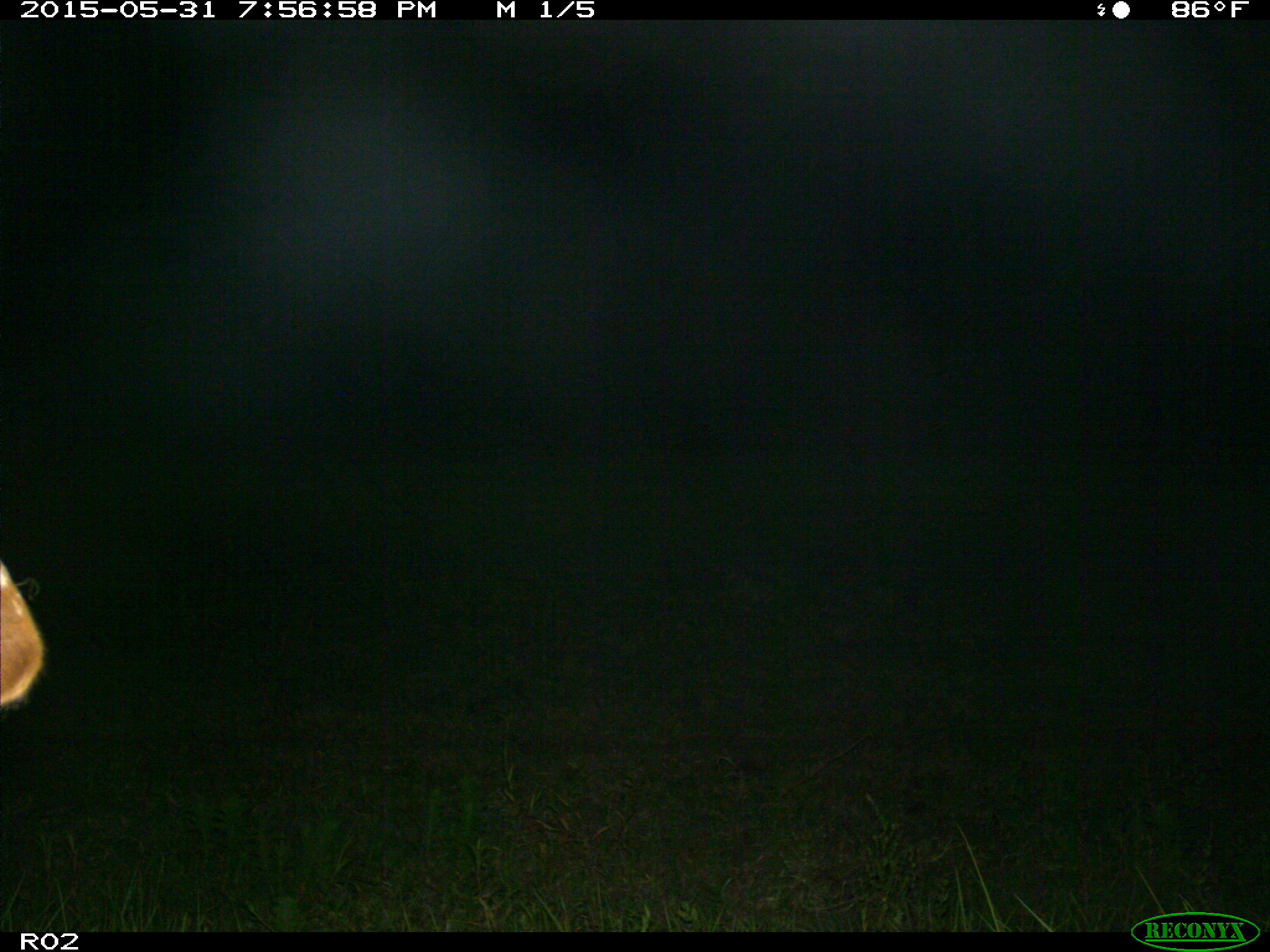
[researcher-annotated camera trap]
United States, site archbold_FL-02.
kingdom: Animalia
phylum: Chordata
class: Mammalia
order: Artiodactyla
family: Bovidae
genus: Bos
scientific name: Bos taurus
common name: domestic cow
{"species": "Bos taurus (domestic cow)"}